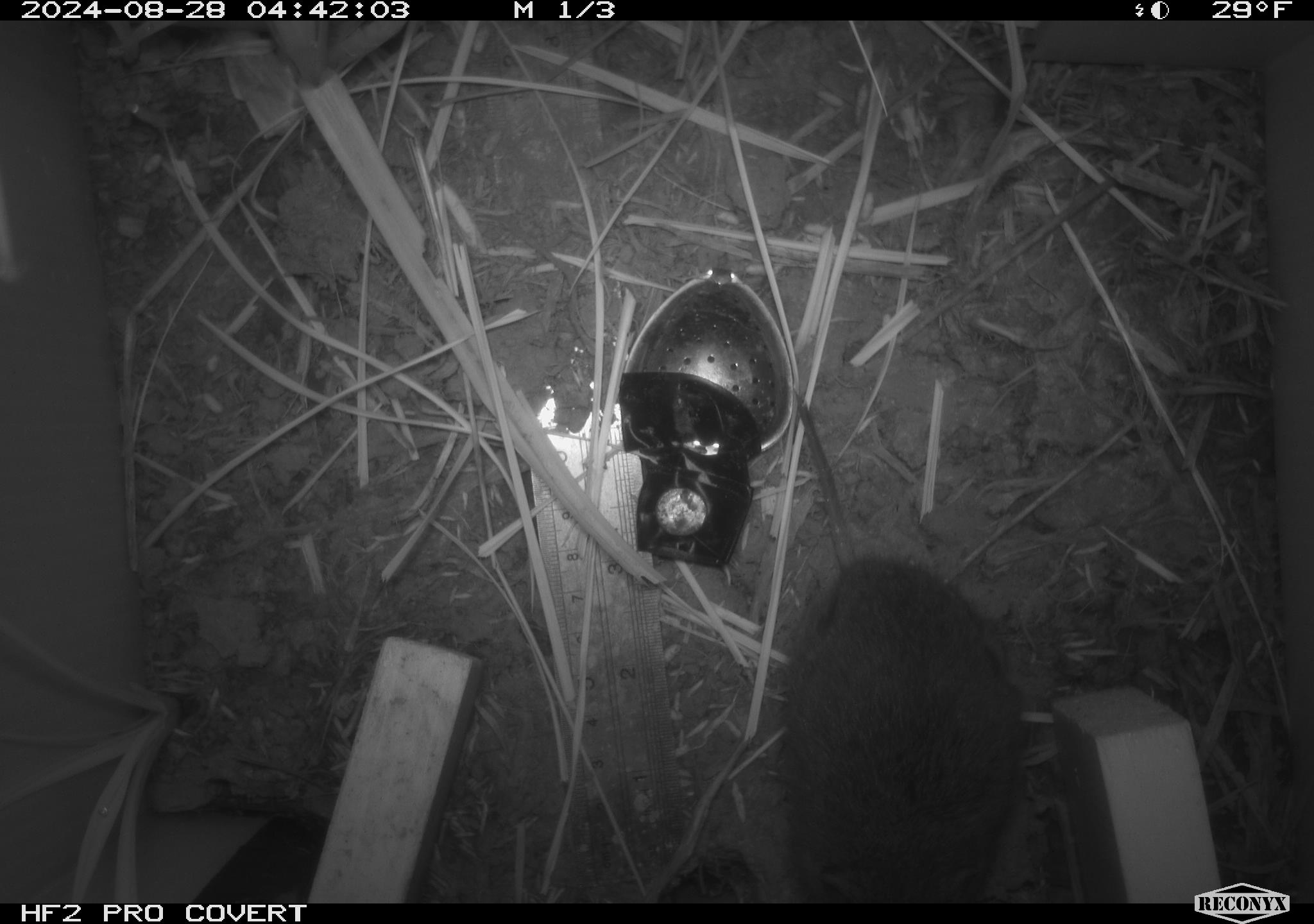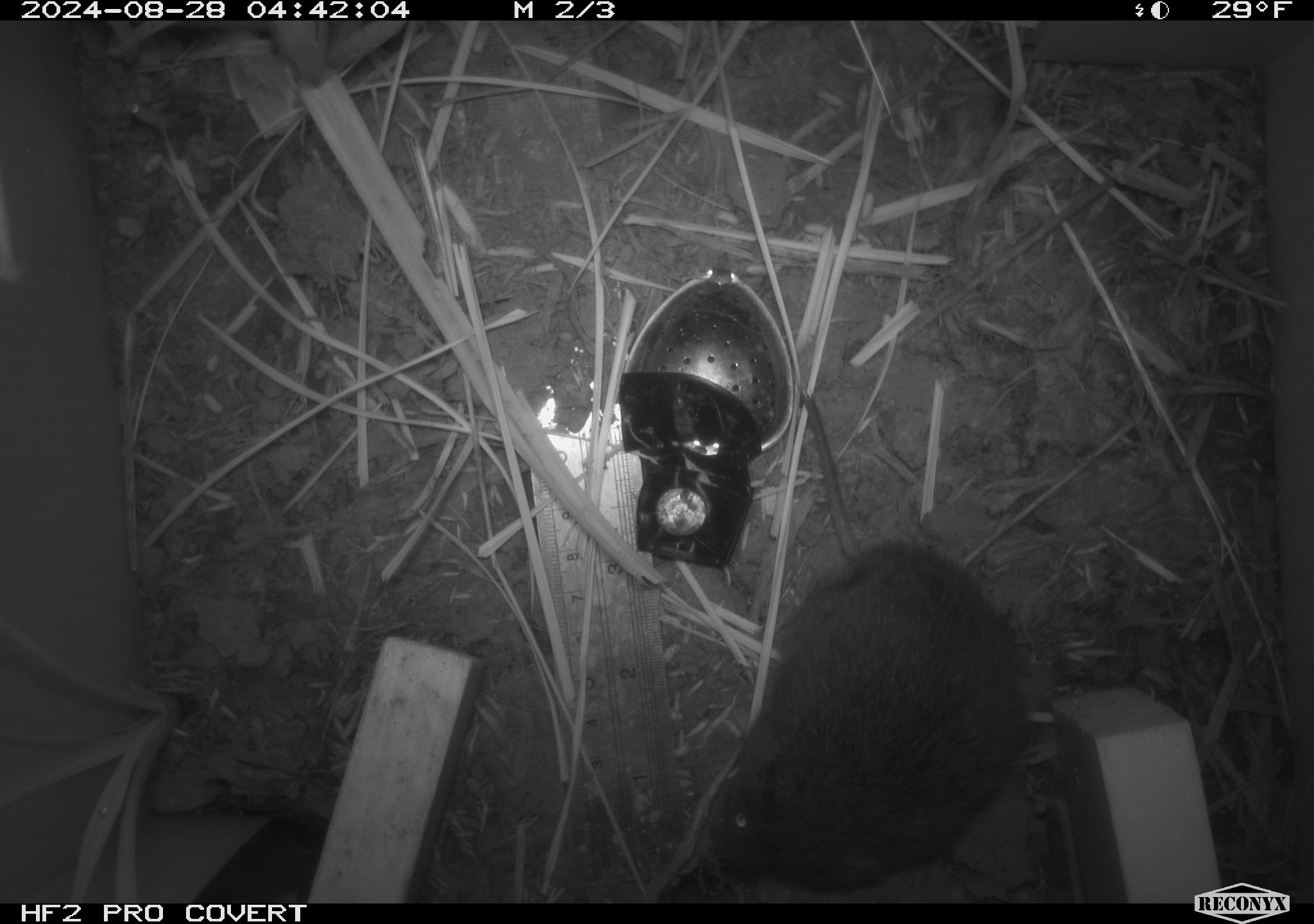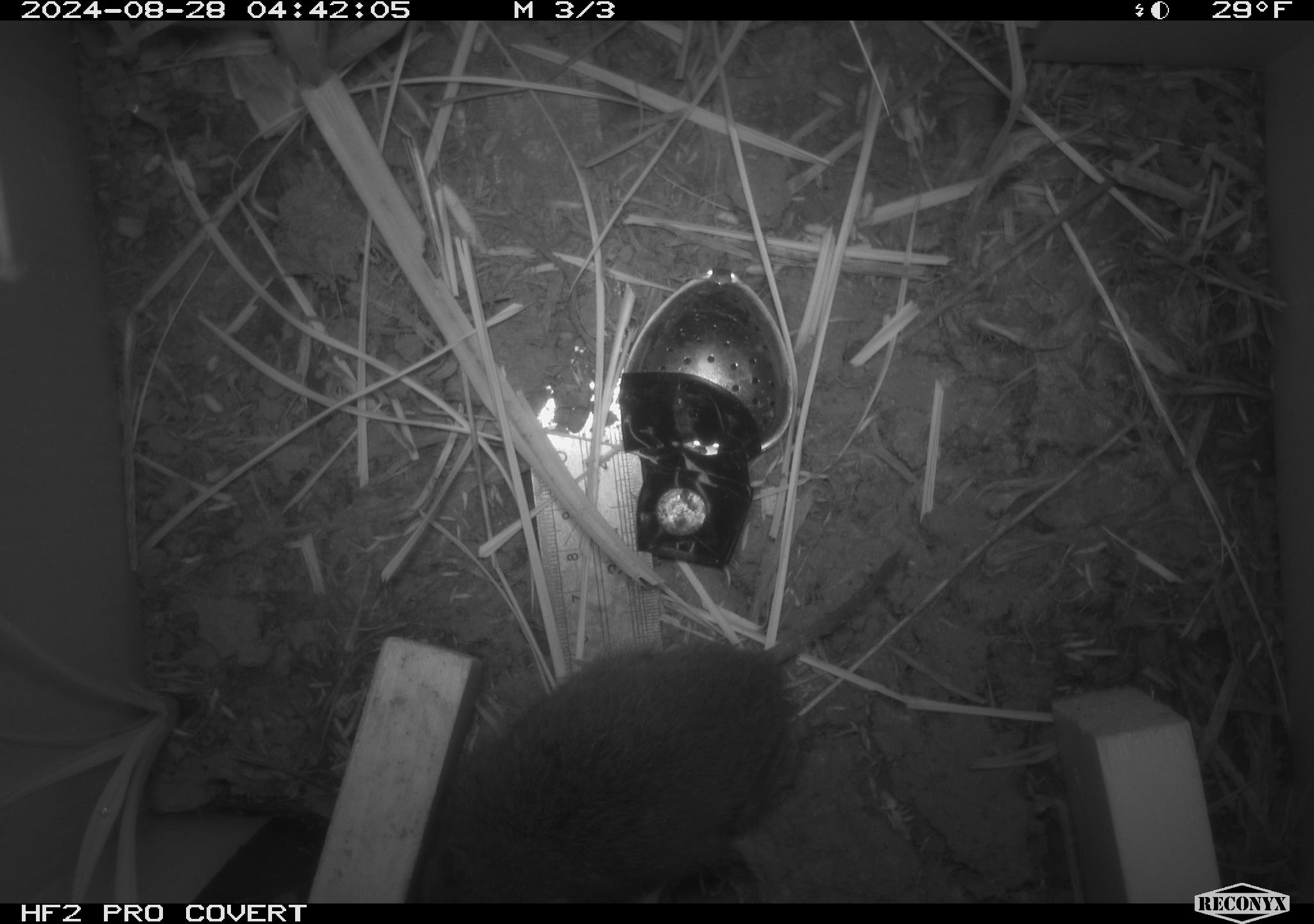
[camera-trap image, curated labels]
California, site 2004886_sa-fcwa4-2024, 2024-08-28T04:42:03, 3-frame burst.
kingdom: Animalia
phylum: Chordata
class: Mammalia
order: Rodentia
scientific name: Rodentia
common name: rodent